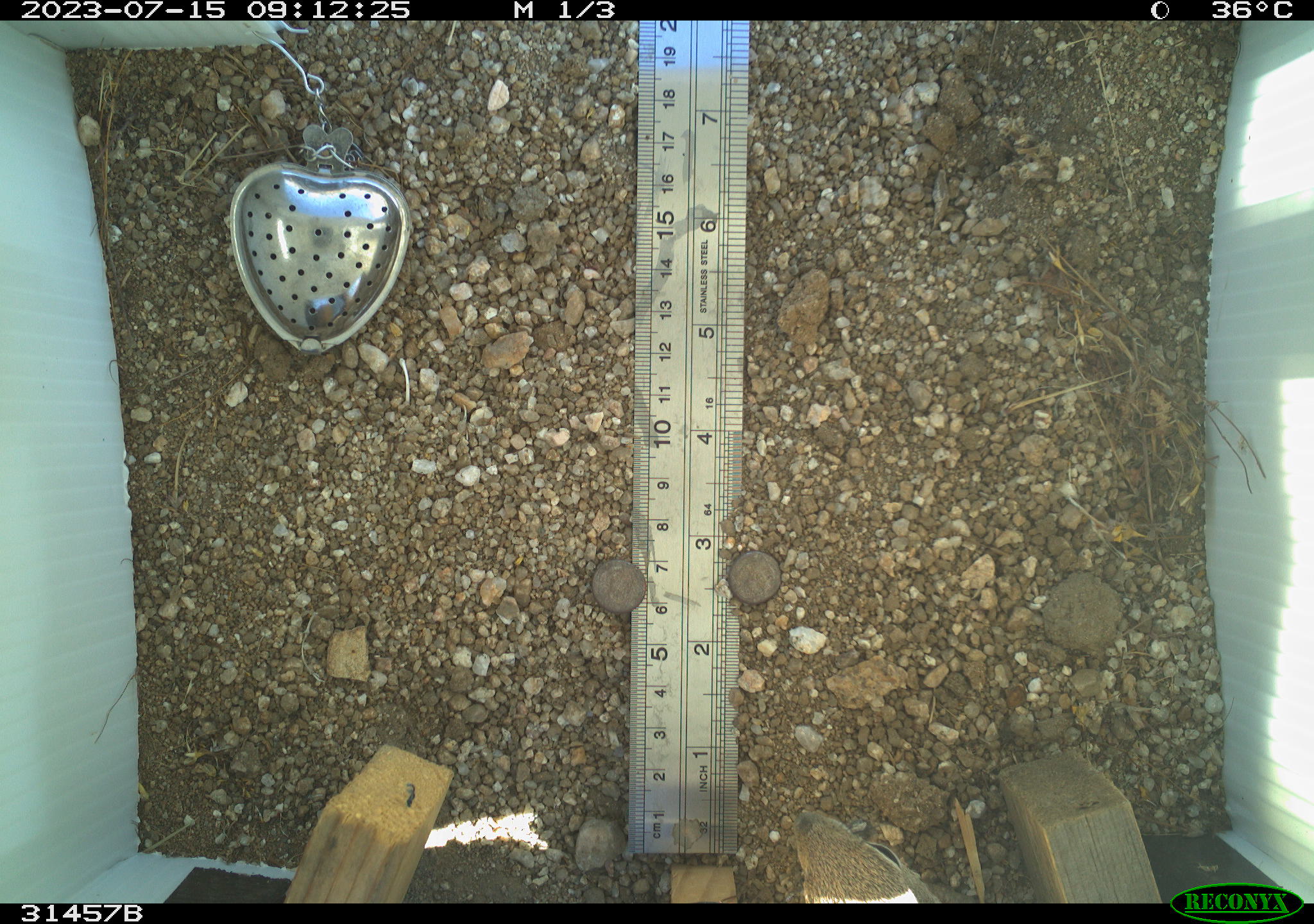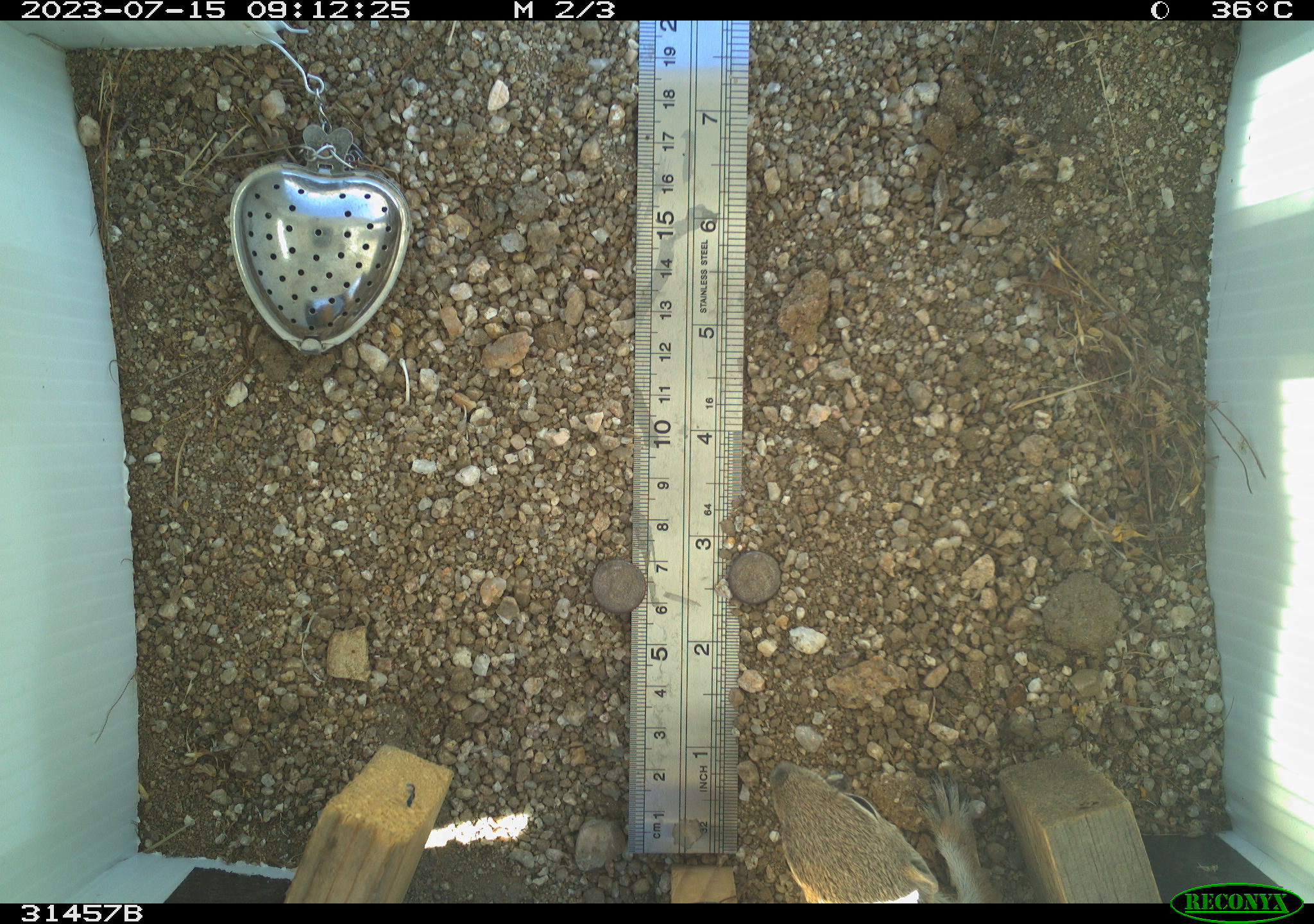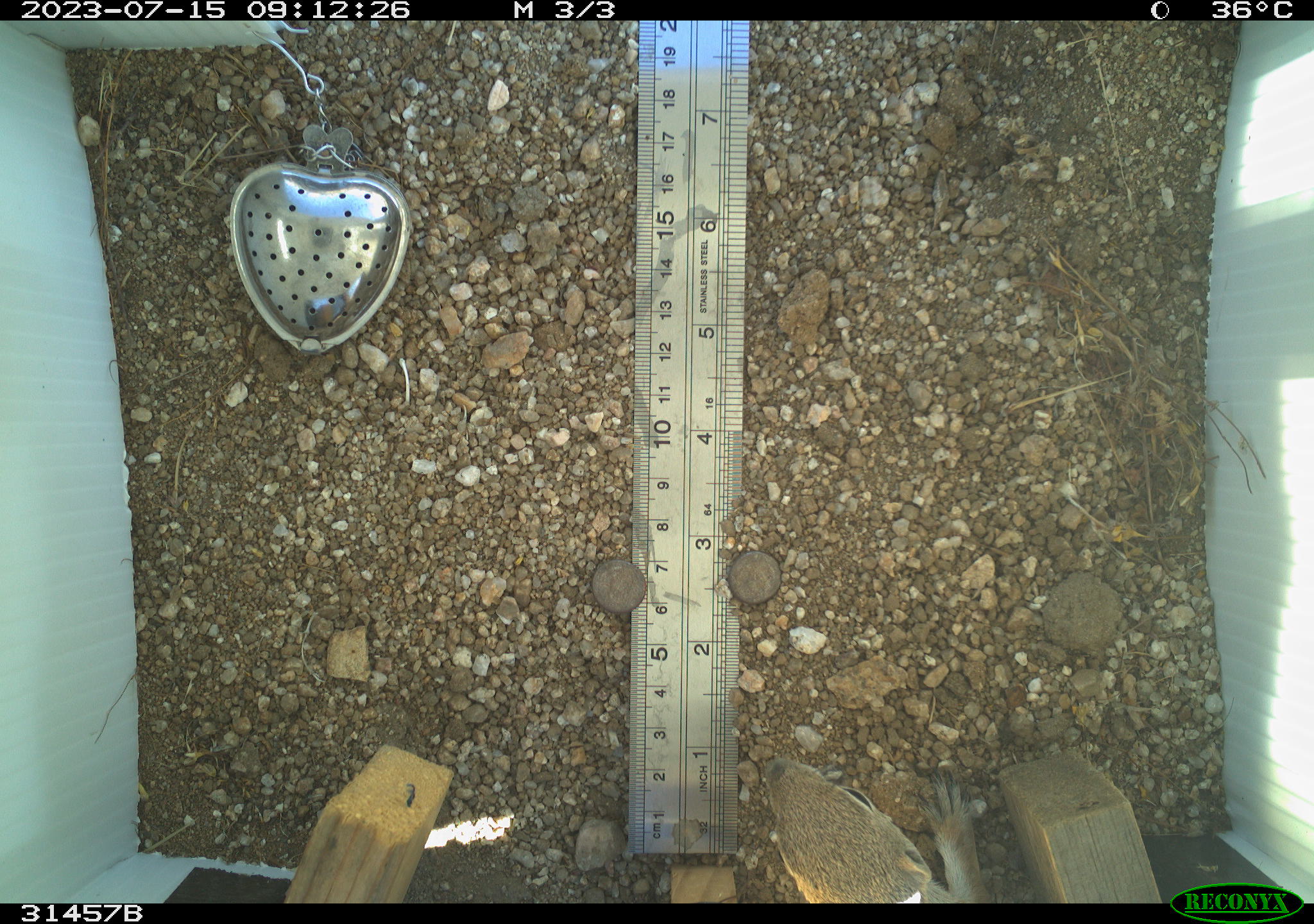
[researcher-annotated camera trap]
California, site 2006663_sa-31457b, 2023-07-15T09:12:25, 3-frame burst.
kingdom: Animalia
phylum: Chordata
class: Mammalia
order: Rodentia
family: Heteromyidae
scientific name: Heteromyidae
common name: kangaroo rats and pocket mice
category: heteromyidae family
Heteromyidae family (kangaroo rats and pocket mice) (Heteromyidae).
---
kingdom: Animalia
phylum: Chordata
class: Mammalia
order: Rodentia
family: Sciuridae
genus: Ammospermophilus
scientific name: Ammospermophilus leucurus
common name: white-tailed antelope squirrel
White-tailed antelope squirrel (Ammospermophilus leucurus).